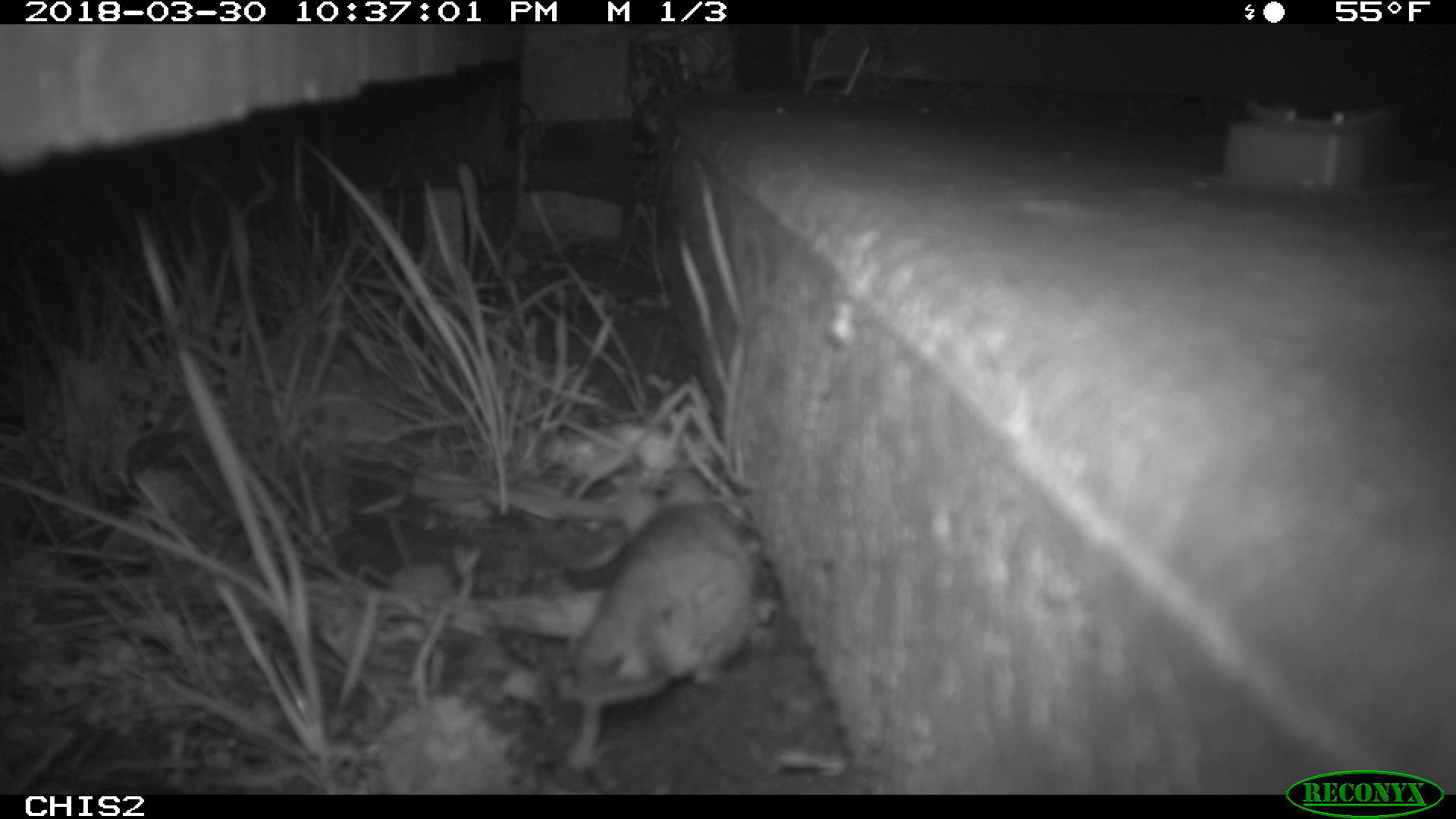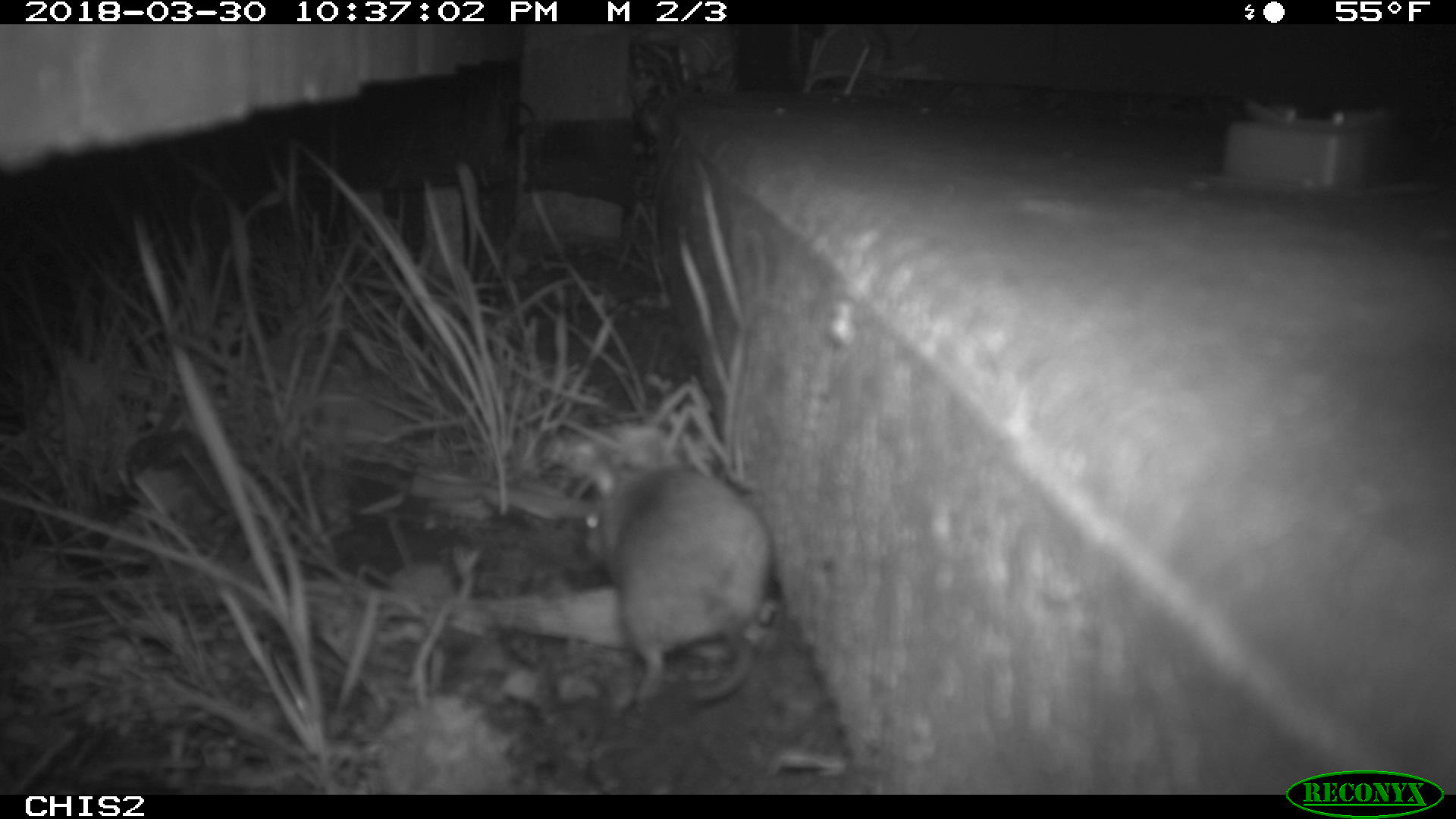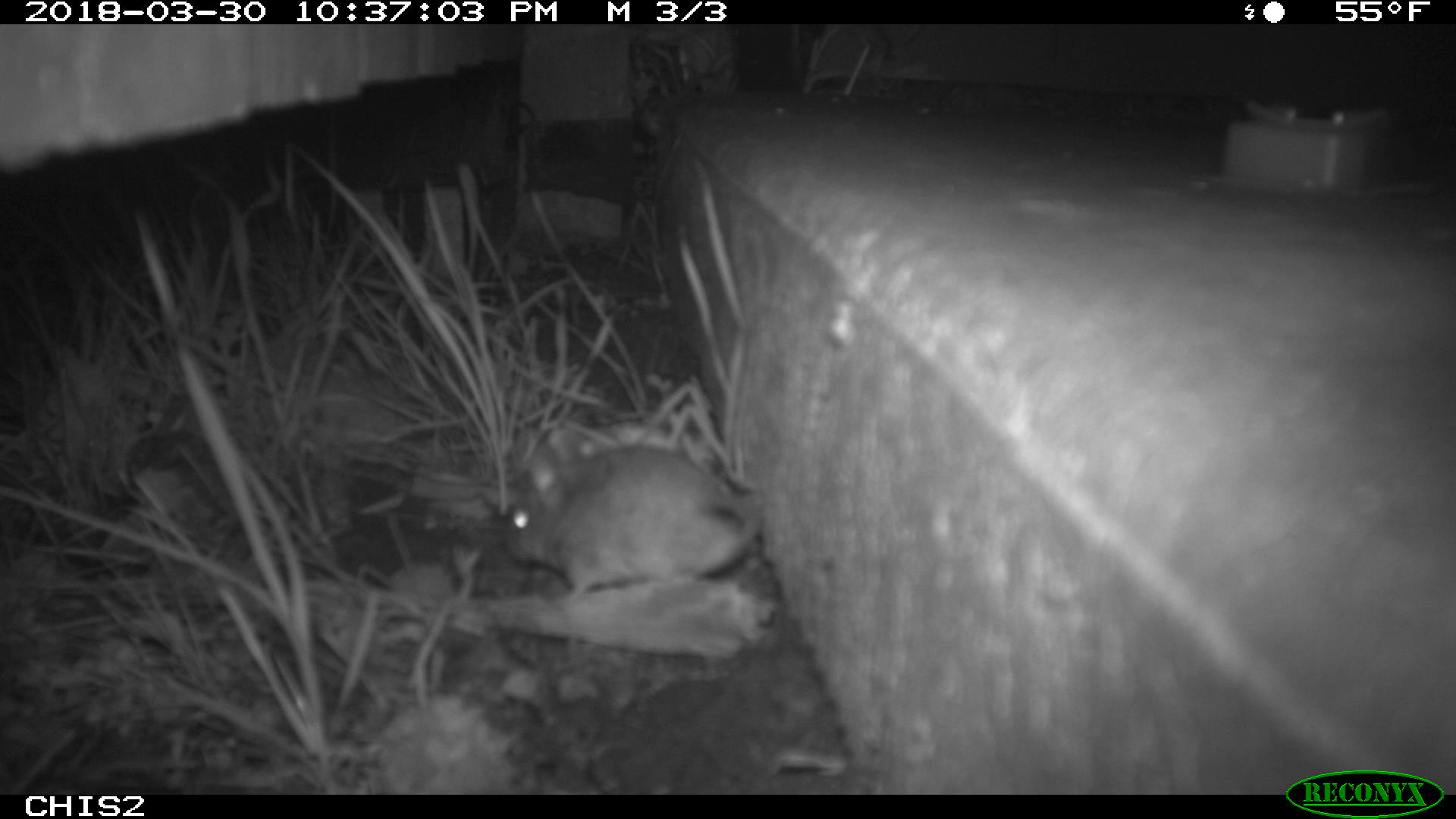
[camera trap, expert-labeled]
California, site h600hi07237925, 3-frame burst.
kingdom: Animalia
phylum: Chordata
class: Mammalia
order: Rodentia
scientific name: Rodentia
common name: rodent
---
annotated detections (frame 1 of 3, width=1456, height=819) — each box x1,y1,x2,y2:
rodent: 554,469,766,766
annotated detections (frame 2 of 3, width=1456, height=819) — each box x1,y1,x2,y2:
rodent: 582,454,774,703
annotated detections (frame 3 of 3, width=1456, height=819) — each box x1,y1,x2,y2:
rodent: 506,430,761,588